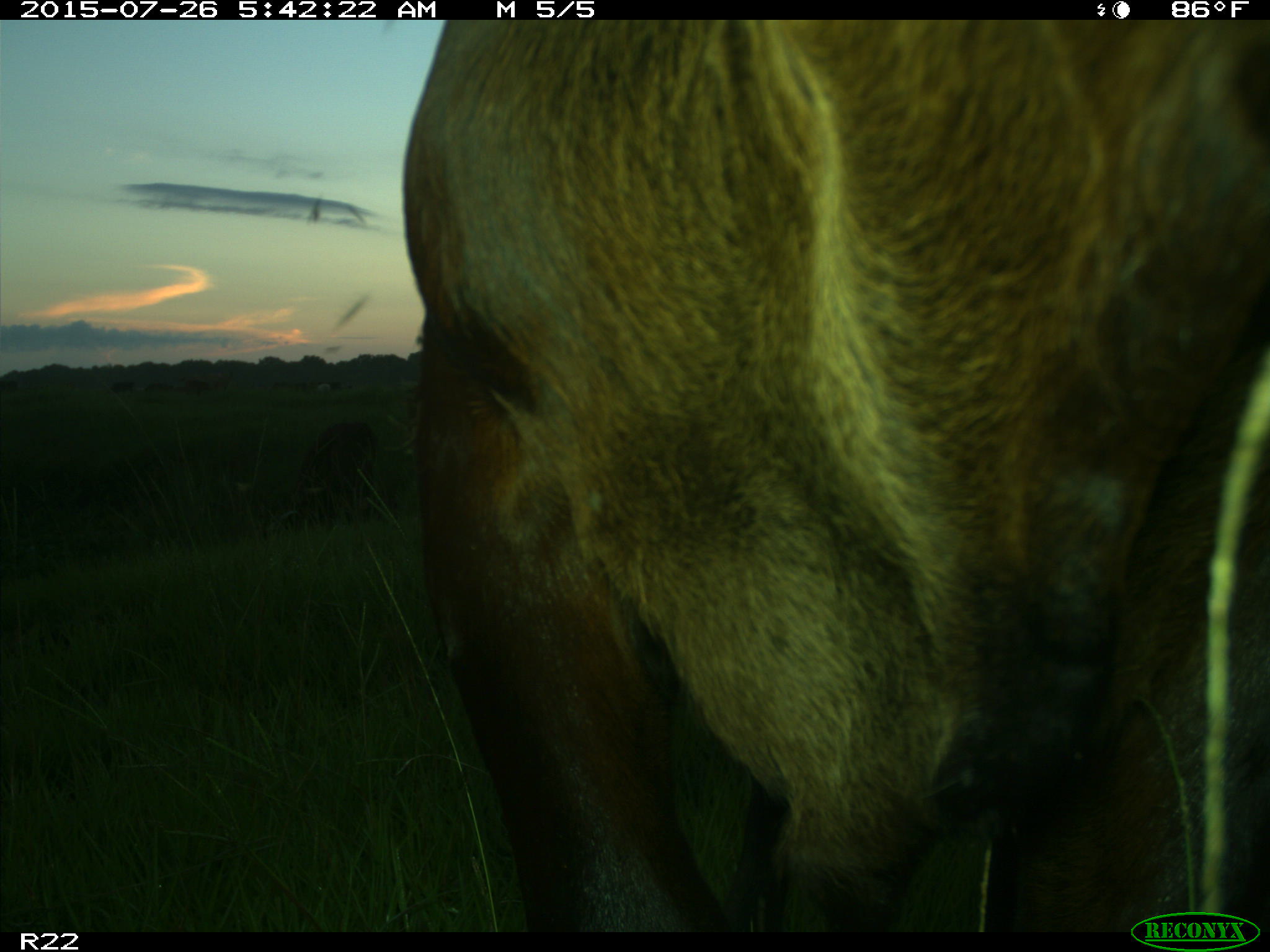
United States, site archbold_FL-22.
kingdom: Animalia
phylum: Chordata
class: Mammalia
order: Artiodactyla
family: Bovidae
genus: Bos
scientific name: Bos taurus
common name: domestic cow